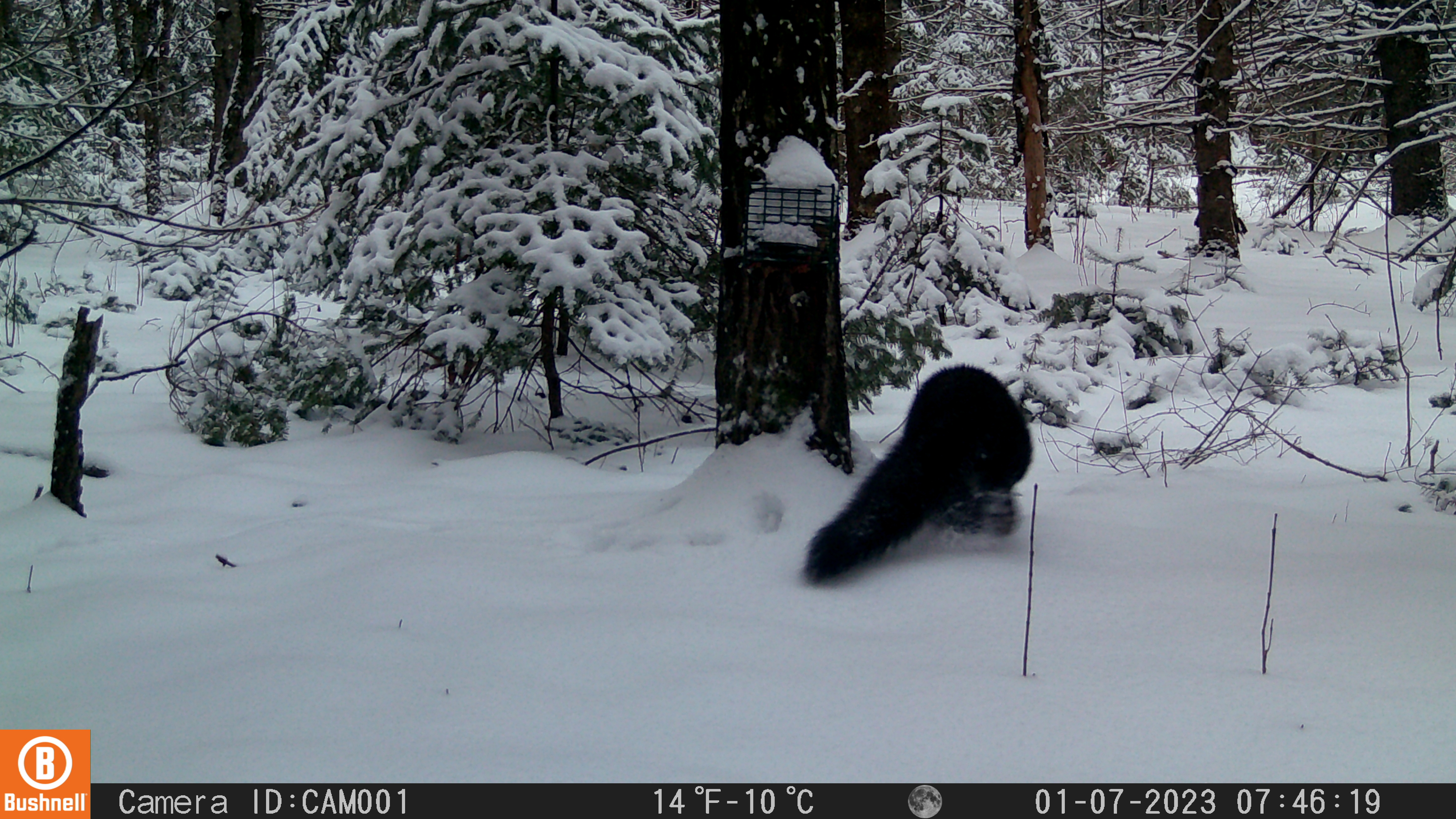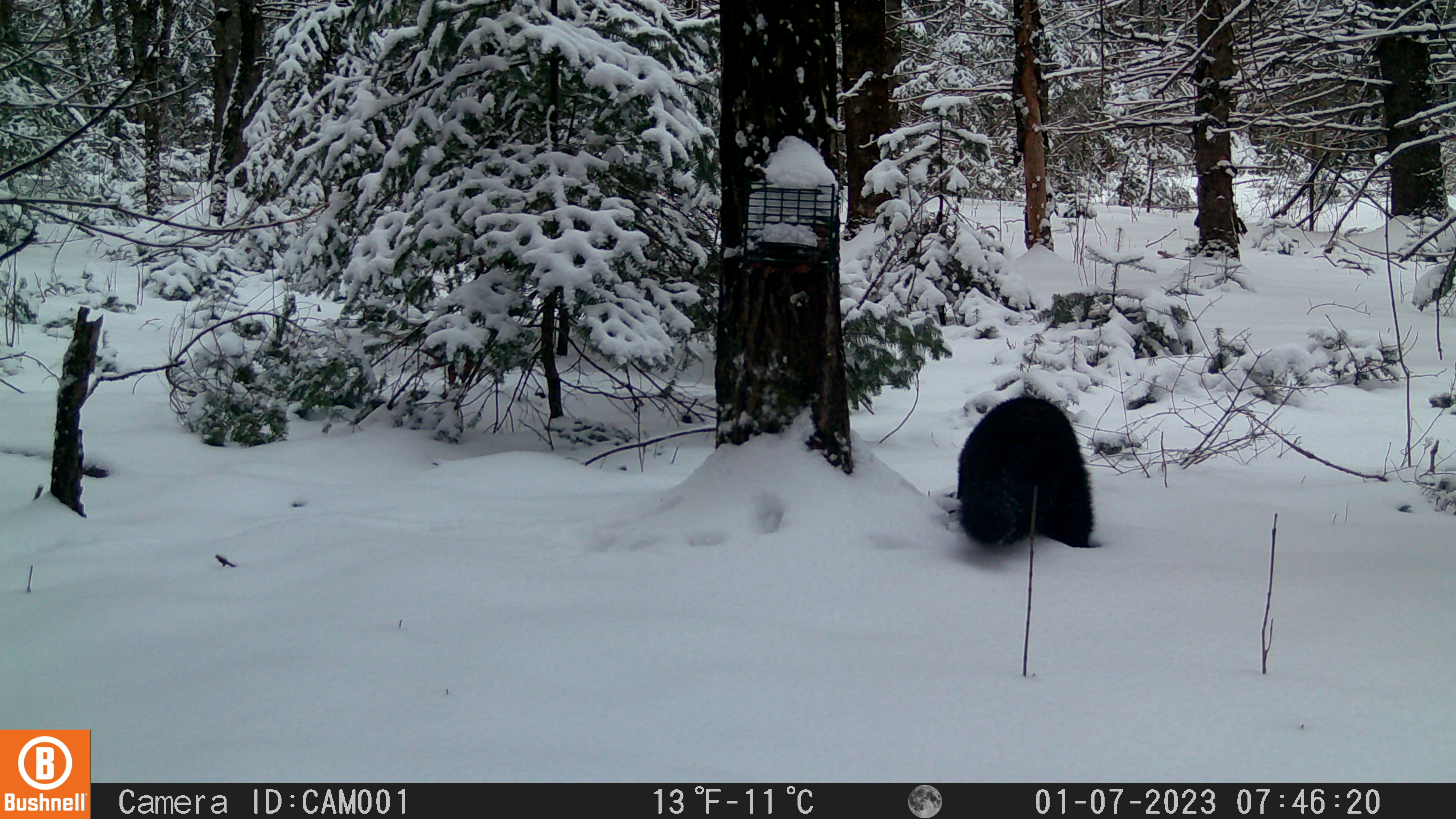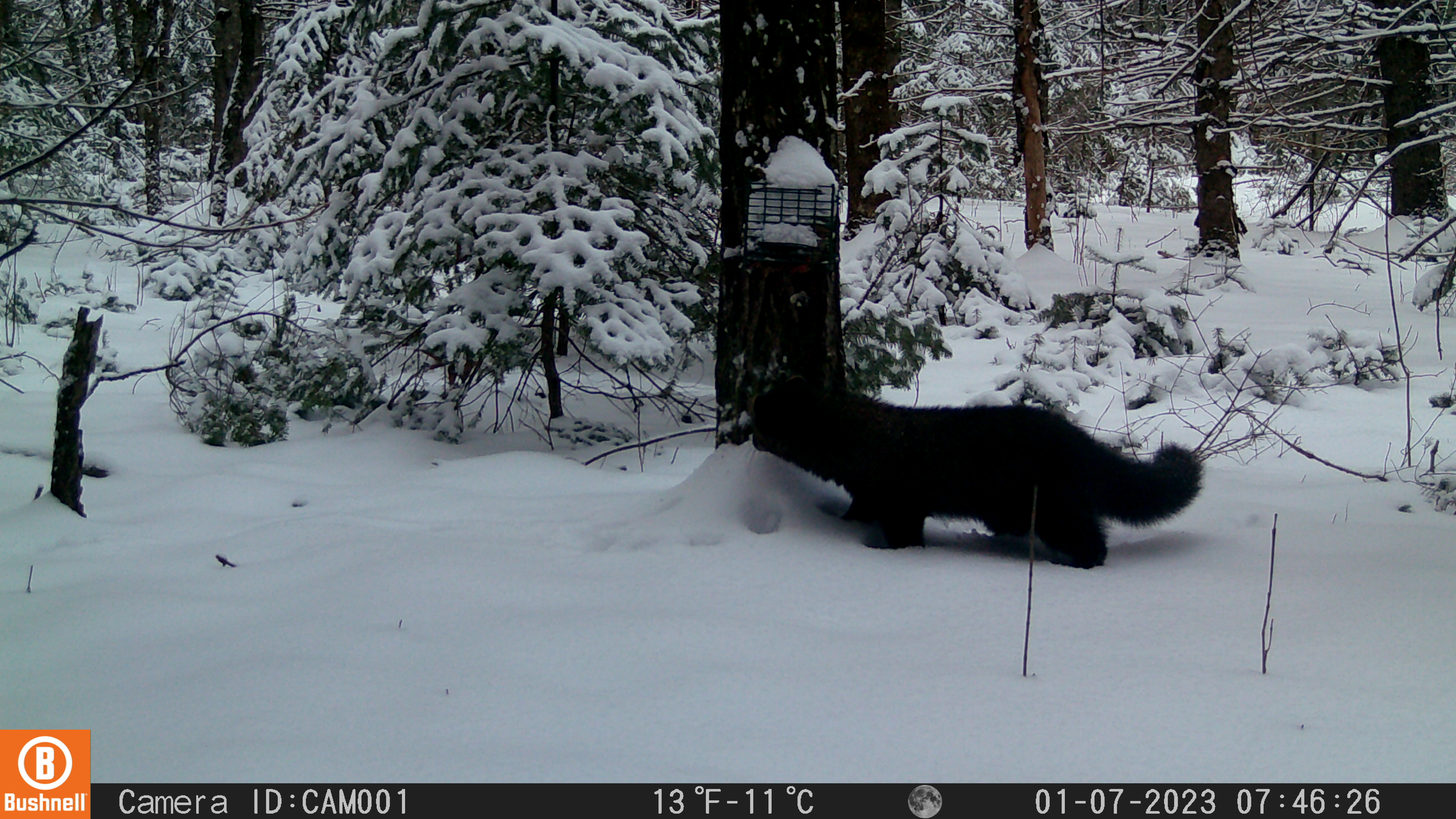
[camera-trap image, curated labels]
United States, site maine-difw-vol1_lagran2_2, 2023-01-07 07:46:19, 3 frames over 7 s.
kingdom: Animalia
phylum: Chordata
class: Mammalia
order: Carnivora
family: Mustelidae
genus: Pekania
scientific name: Pekania pennanti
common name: fisher